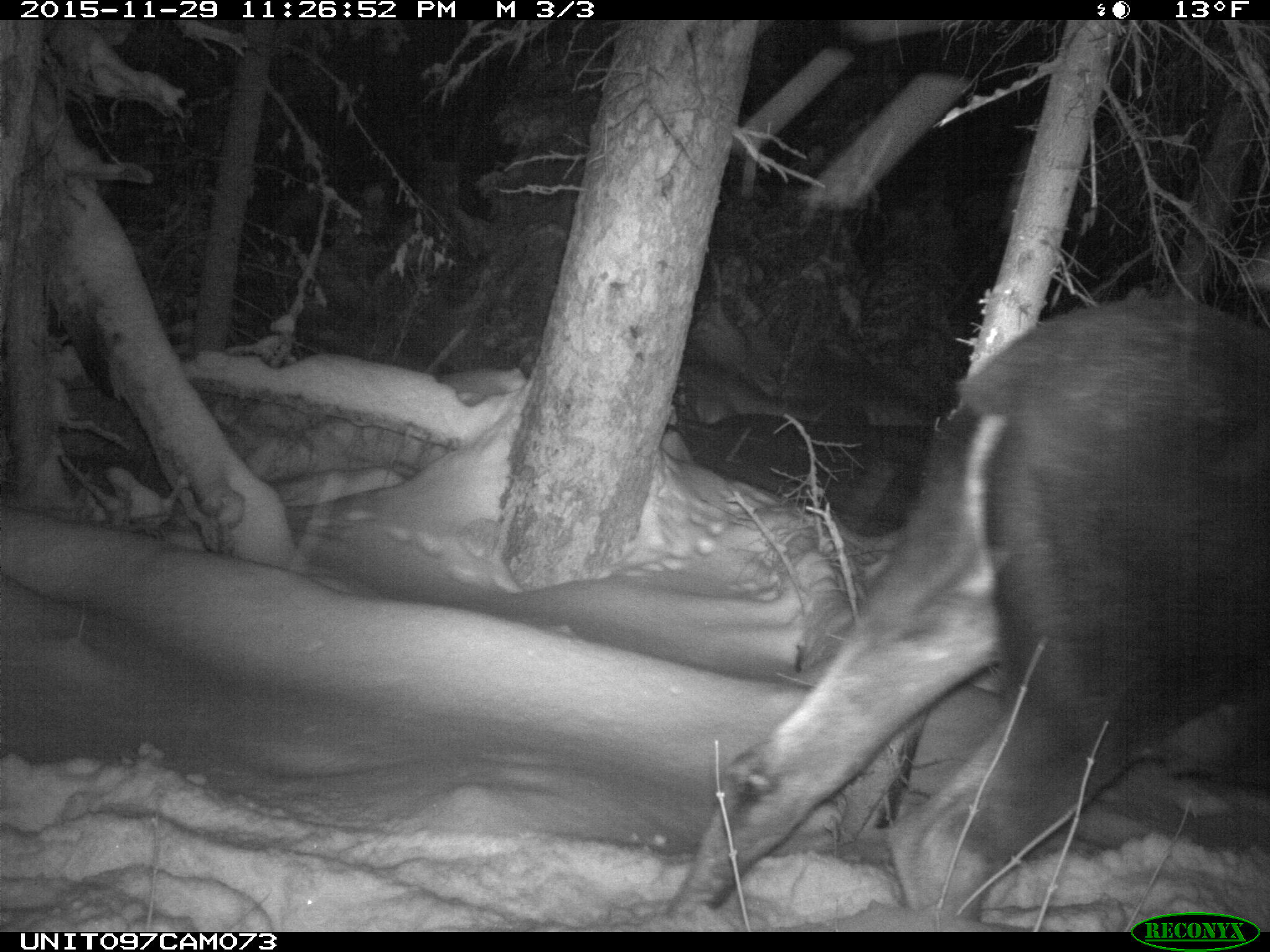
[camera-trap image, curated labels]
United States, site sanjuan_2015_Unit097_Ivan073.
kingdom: Animalia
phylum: Chordata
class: Mammalia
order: Artiodactyla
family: Cervidae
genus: Alces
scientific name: Alces alces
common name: moose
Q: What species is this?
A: Alces alces (moose).